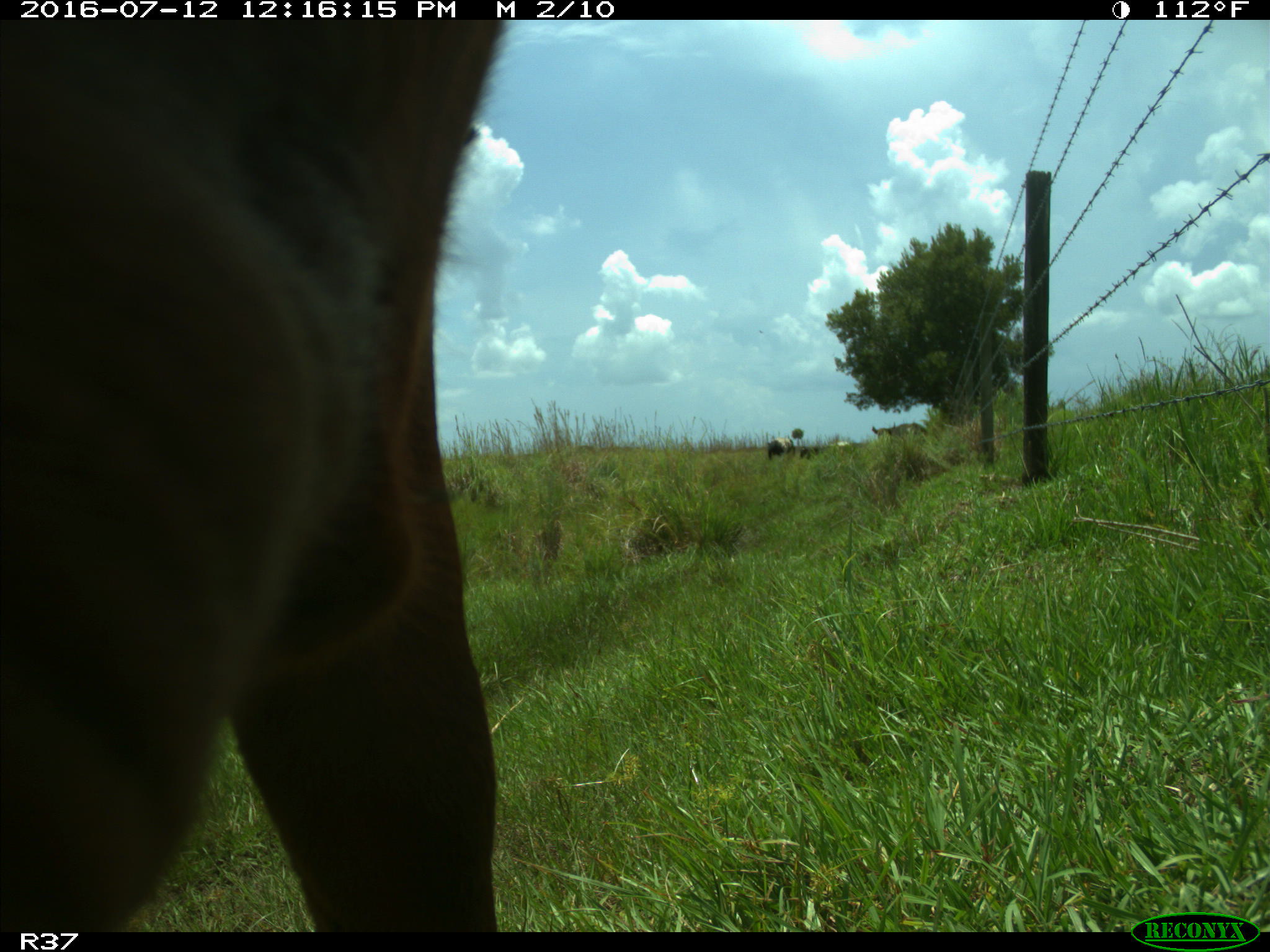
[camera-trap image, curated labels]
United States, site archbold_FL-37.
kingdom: Animalia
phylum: Chordata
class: Mammalia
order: Artiodactyla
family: Bovidae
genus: Bos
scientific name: Bos taurus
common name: domestic cow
Bos taurus (domestic cow).